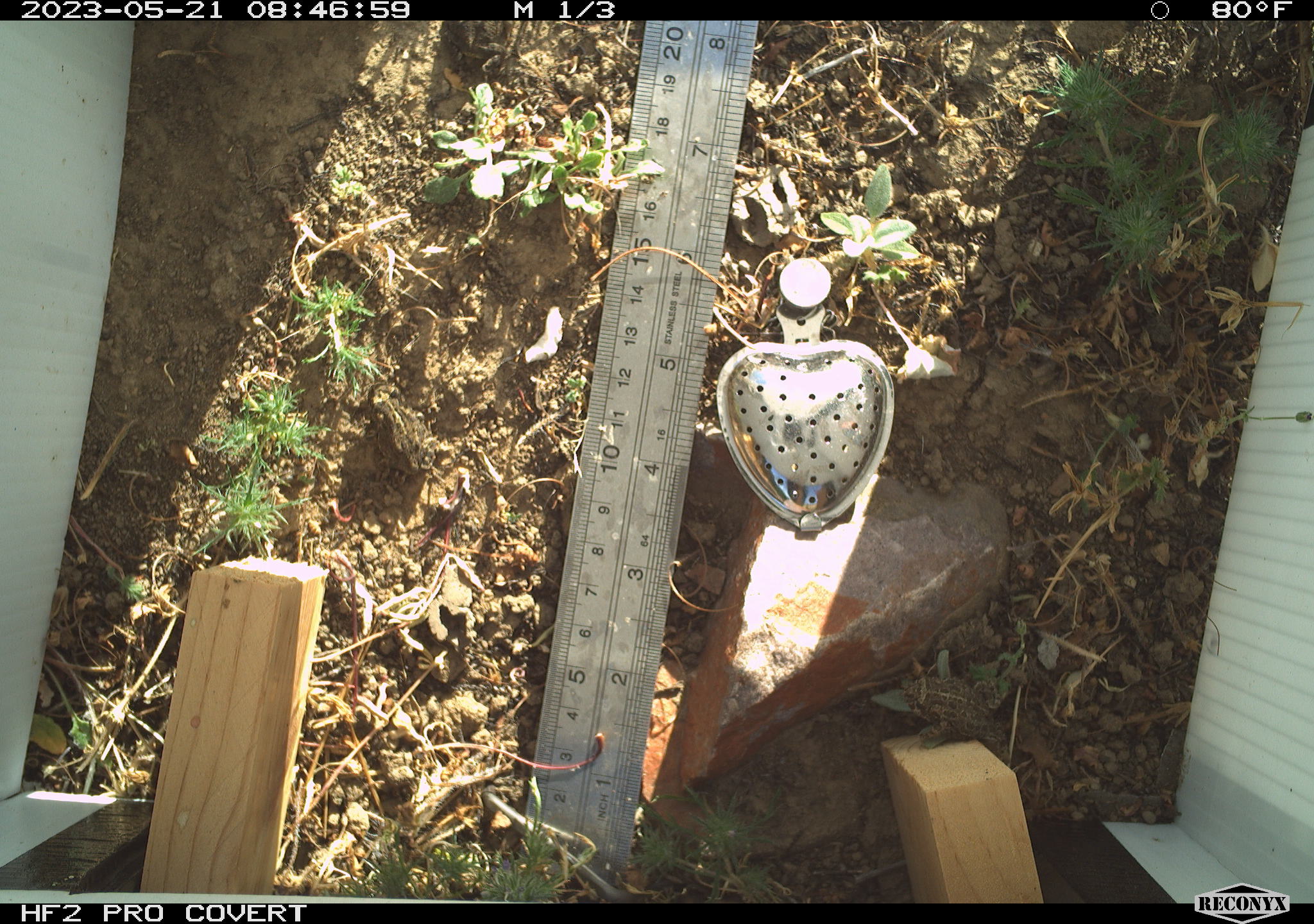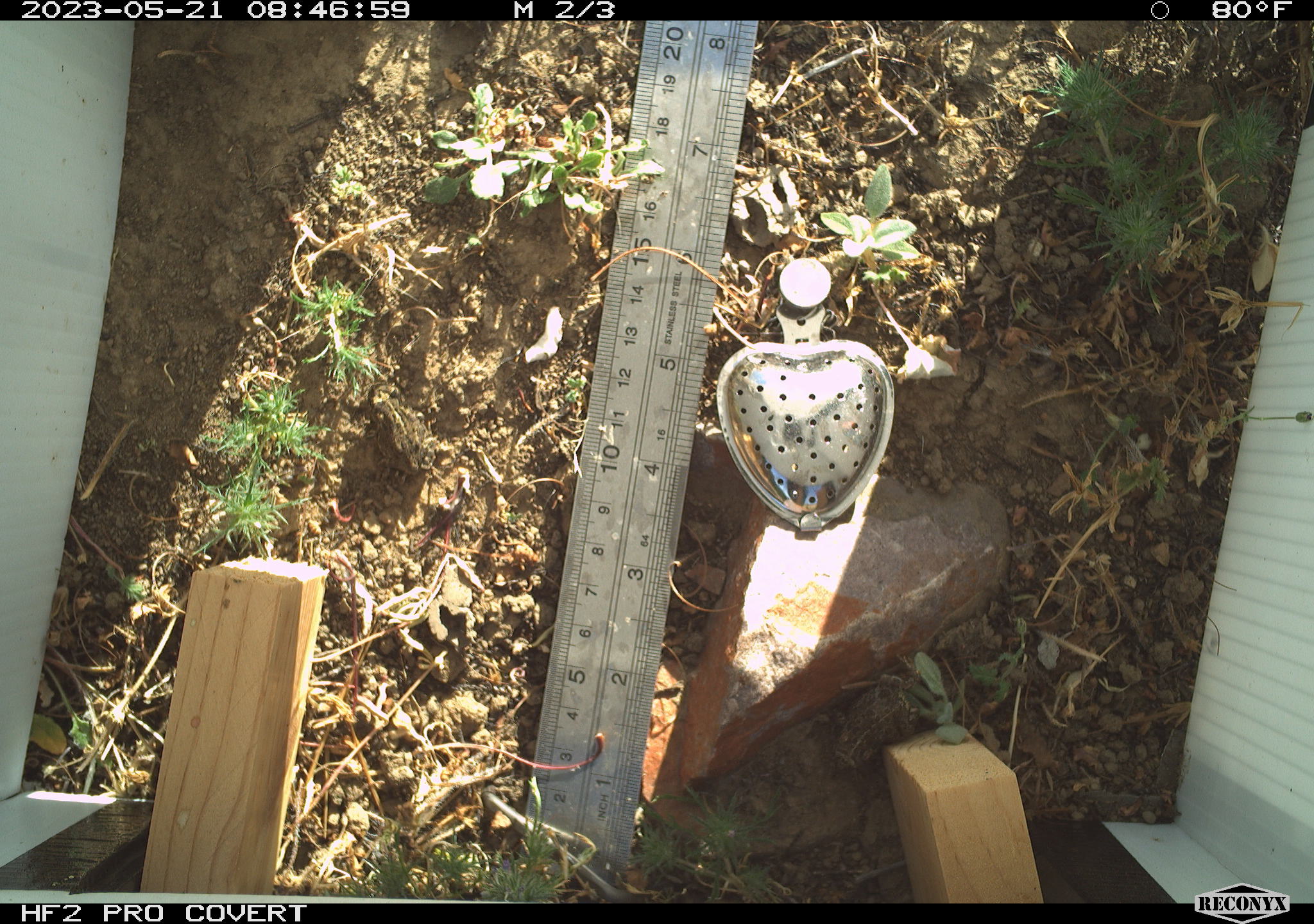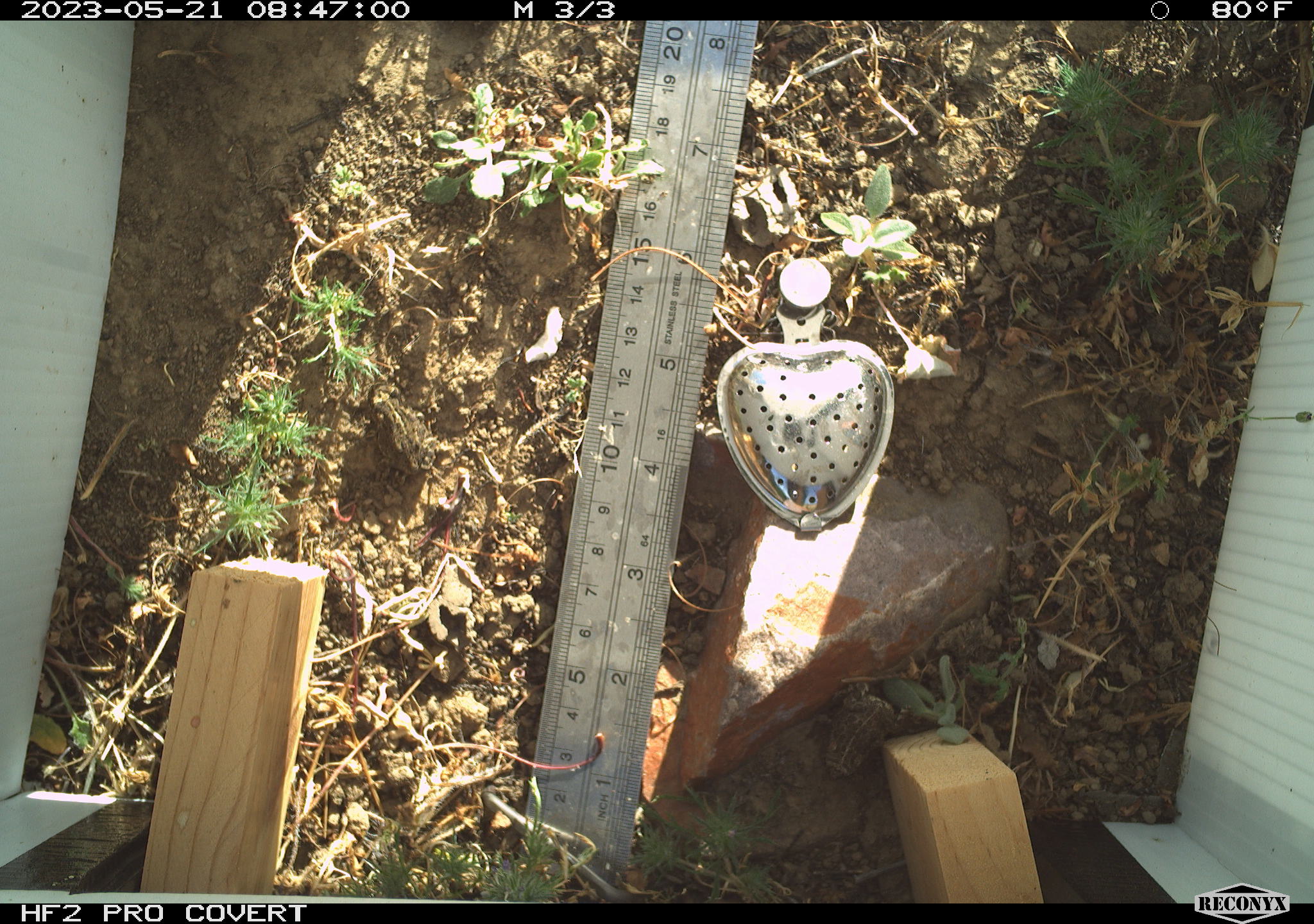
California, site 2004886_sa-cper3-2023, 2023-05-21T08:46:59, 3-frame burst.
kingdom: Animalia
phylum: Chordata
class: Amphibia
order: Anura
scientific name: Anura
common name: frogs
Frogs (Anura).